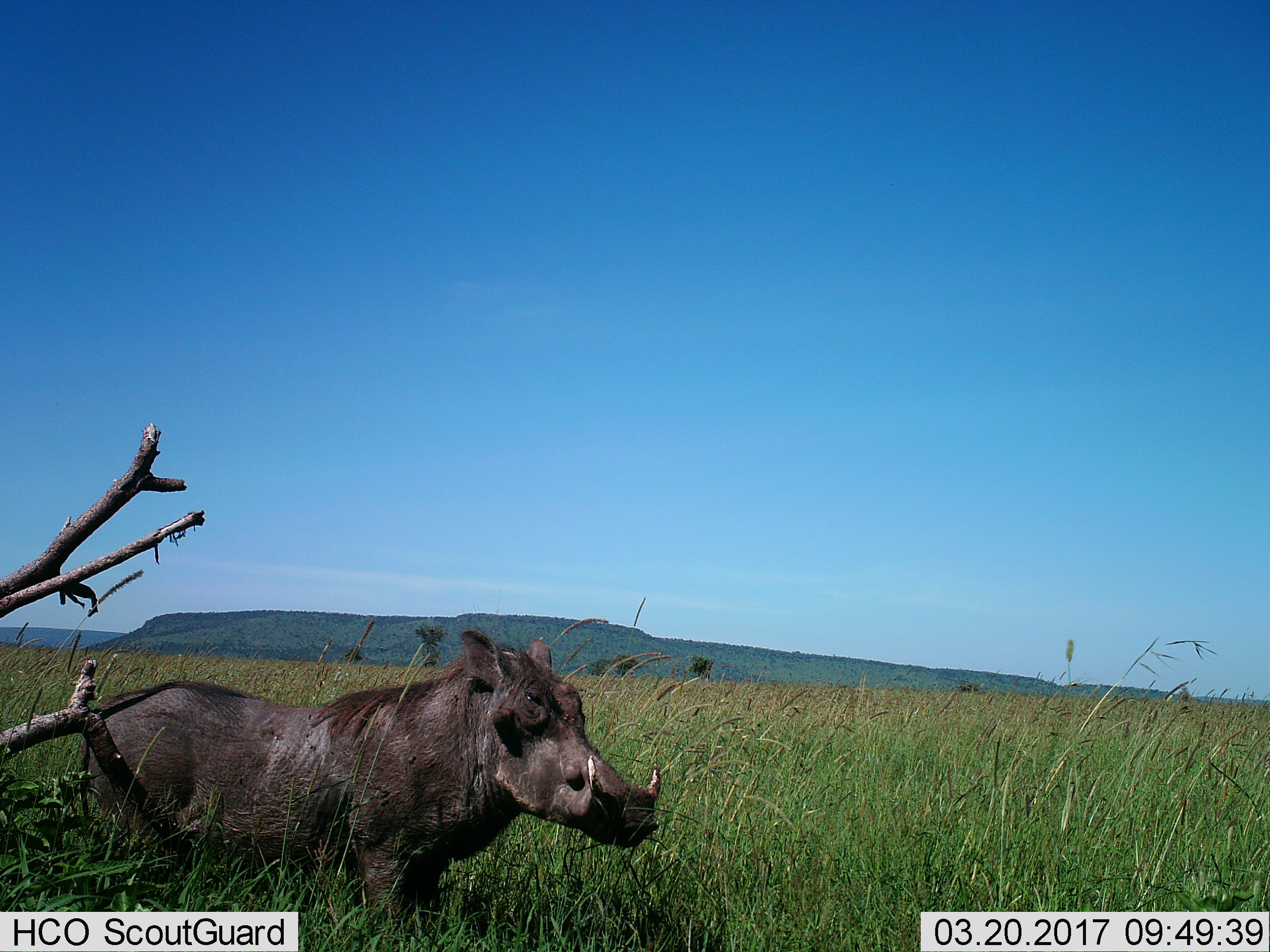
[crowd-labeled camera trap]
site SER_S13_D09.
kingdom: Animalia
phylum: Chordata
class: Mammalia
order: Artiodactyla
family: Suidae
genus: Phacochoerus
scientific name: Phacochoerus africanus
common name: warthog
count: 1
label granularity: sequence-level